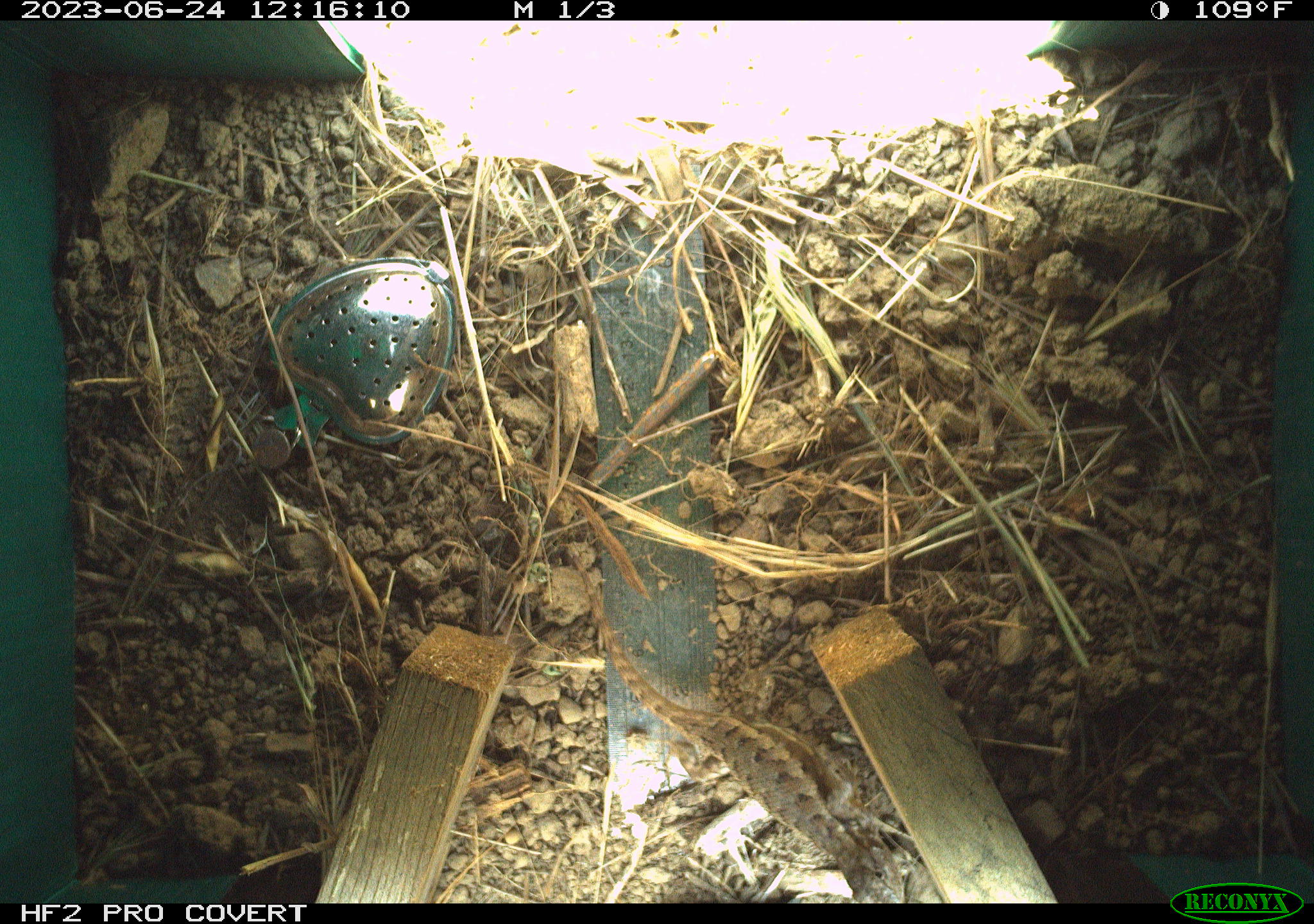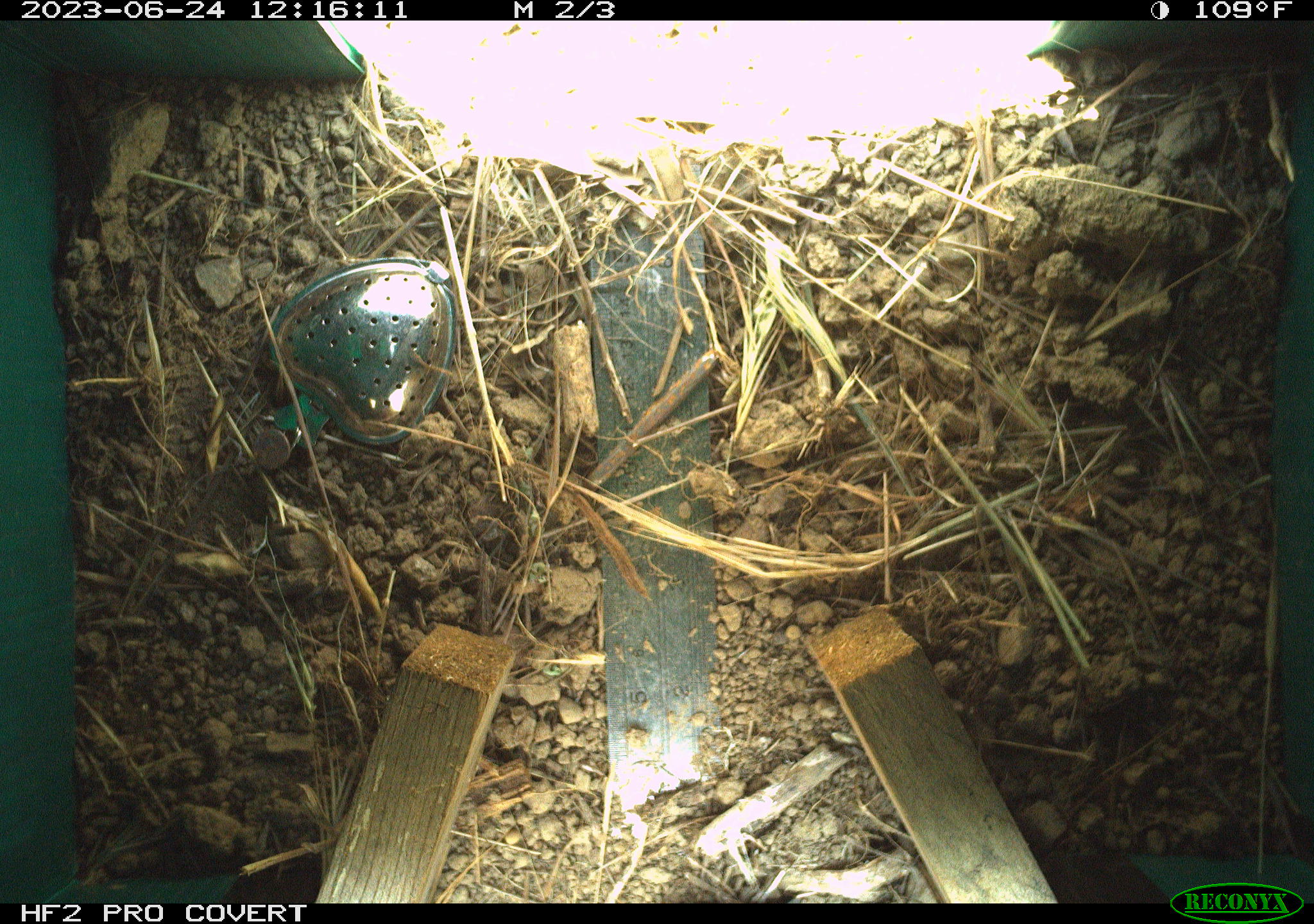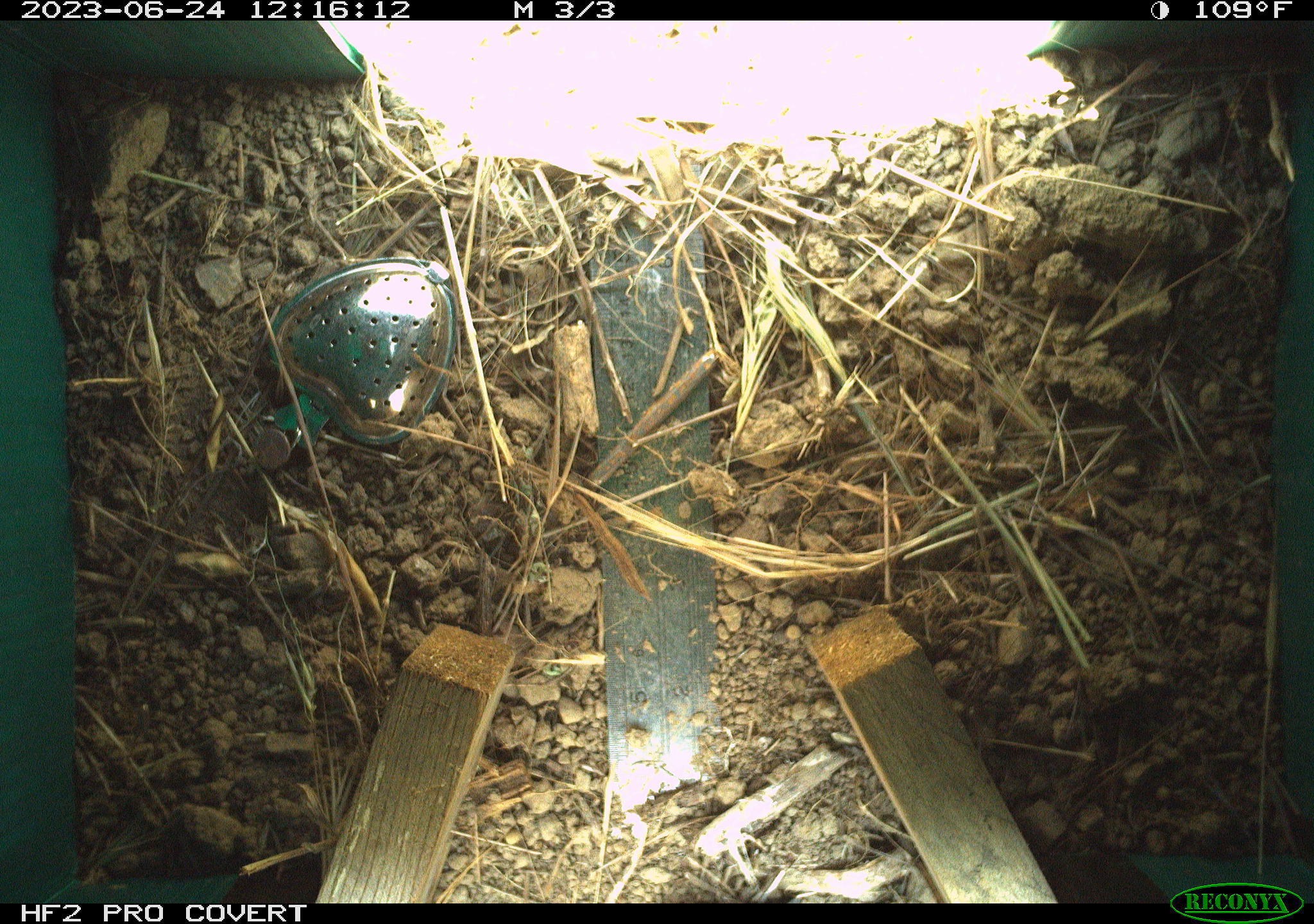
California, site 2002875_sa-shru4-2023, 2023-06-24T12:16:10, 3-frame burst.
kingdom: Animalia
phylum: Chordata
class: Reptilia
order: Squamata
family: Phrynosomatidae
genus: Sceloporus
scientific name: Sceloporus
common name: spiny lizards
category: sceloporus species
Sceloporus species (spiny lizards) (Sceloporus).